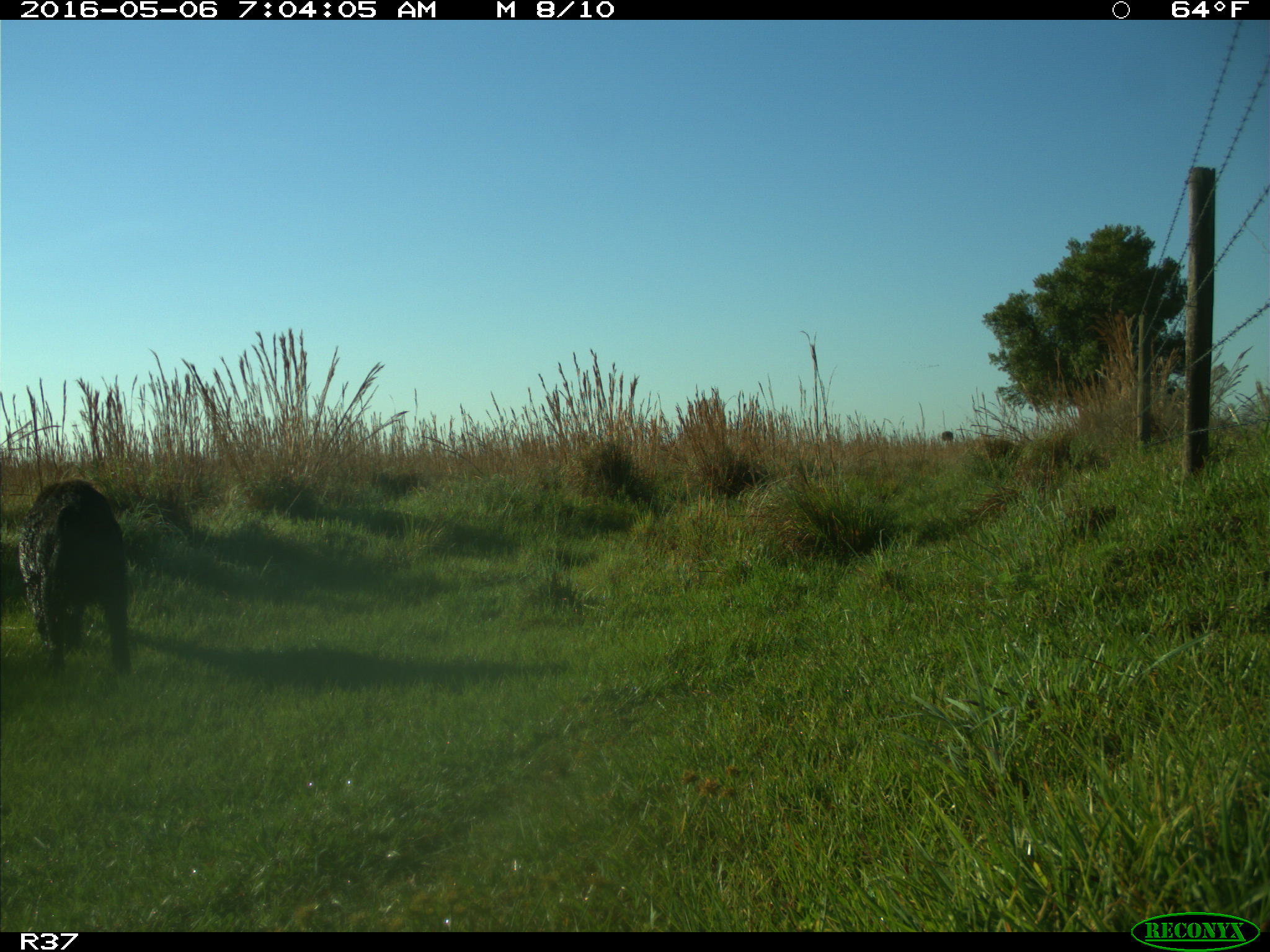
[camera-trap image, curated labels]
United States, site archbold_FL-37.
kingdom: Animalia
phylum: Chordata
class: Mammalia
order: Artiodactyla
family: Suidae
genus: Sus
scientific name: Sus scrofa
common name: wild boar